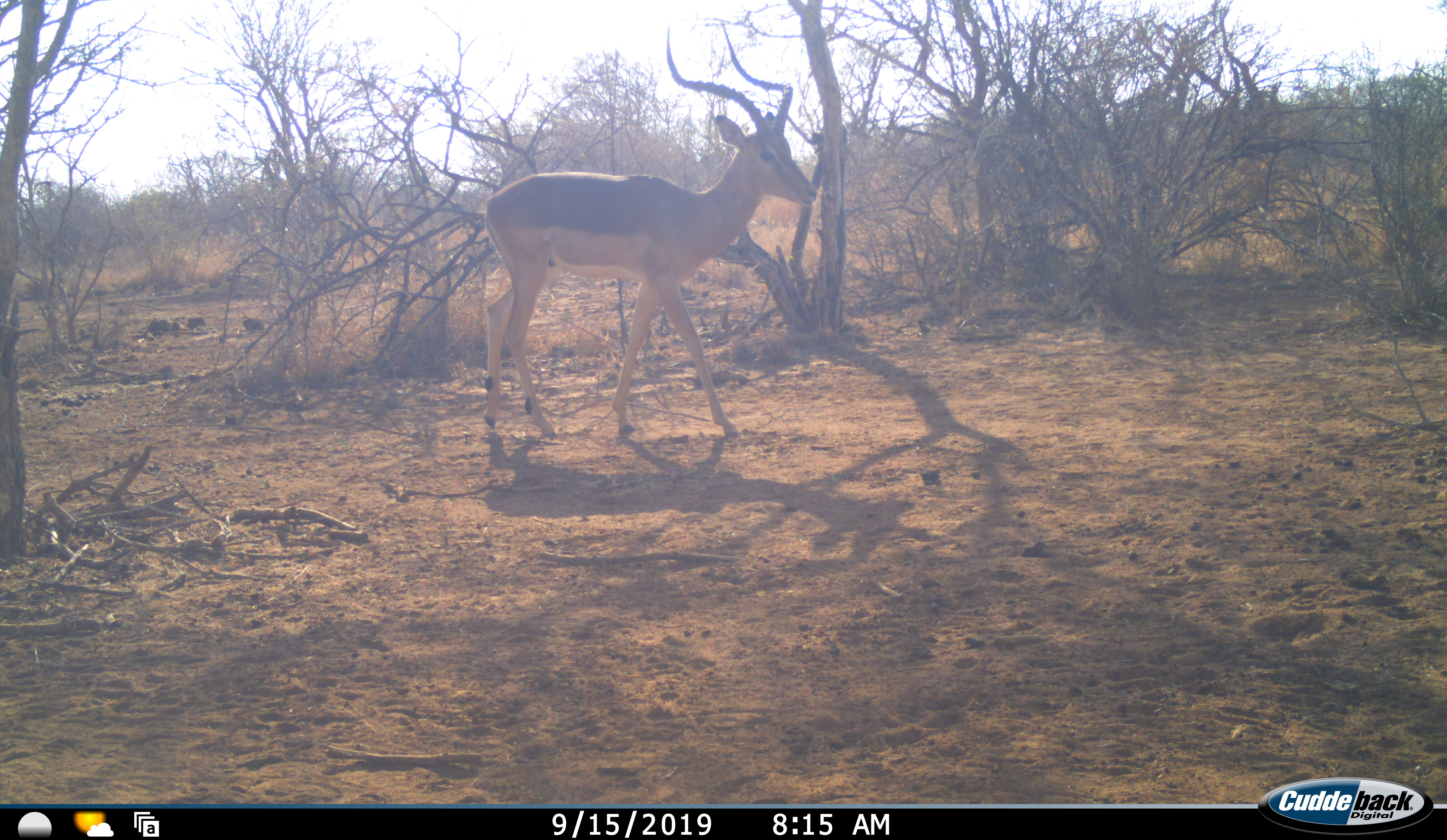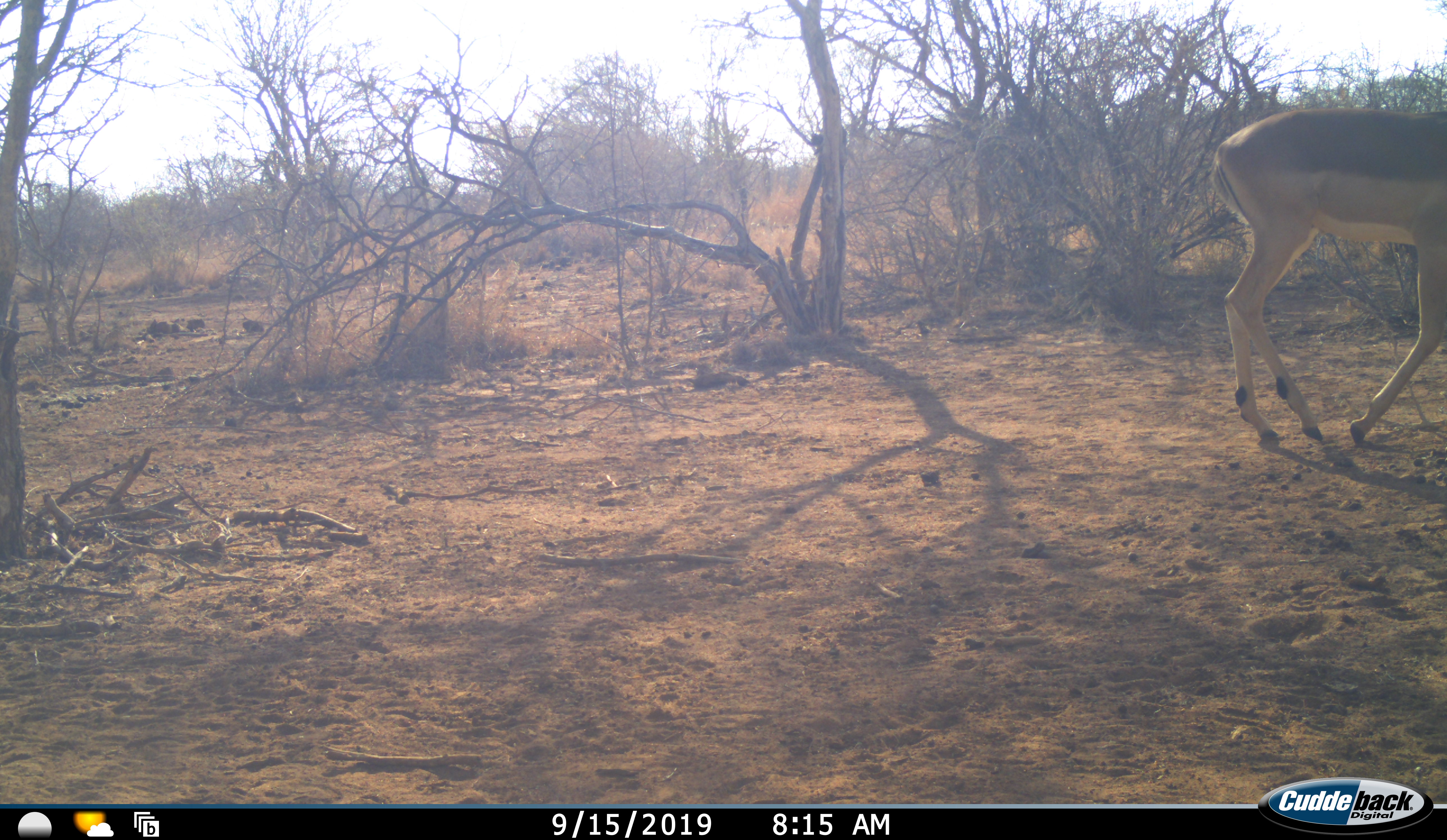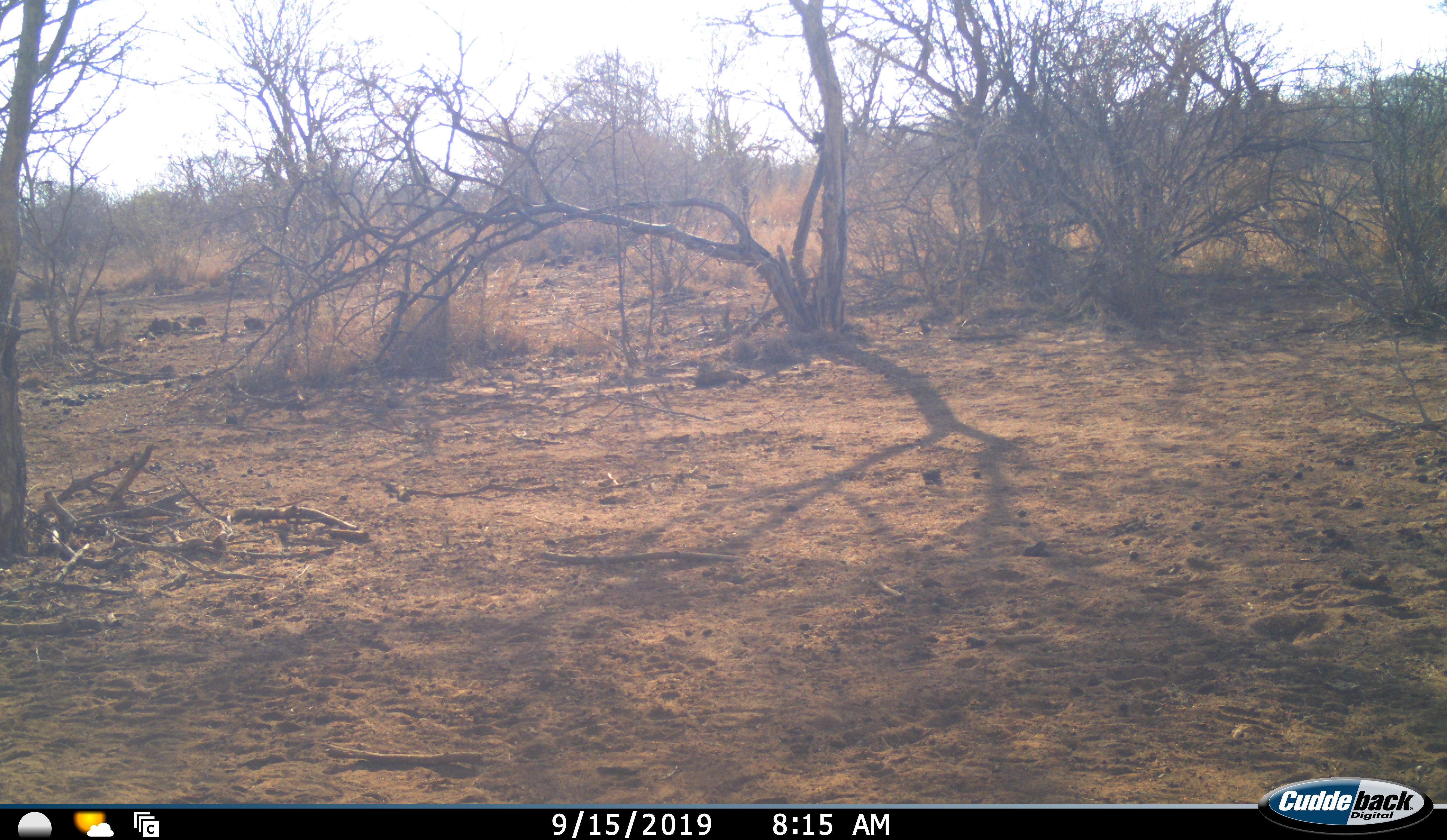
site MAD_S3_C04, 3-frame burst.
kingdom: Animalia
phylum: Chordata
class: Mammalia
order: Artiodactyla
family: Bovidae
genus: Aepyceros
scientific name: Aepyceros melampus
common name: impala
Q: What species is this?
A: Impala (Aepyceros melampus).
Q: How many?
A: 1.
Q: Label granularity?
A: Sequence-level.